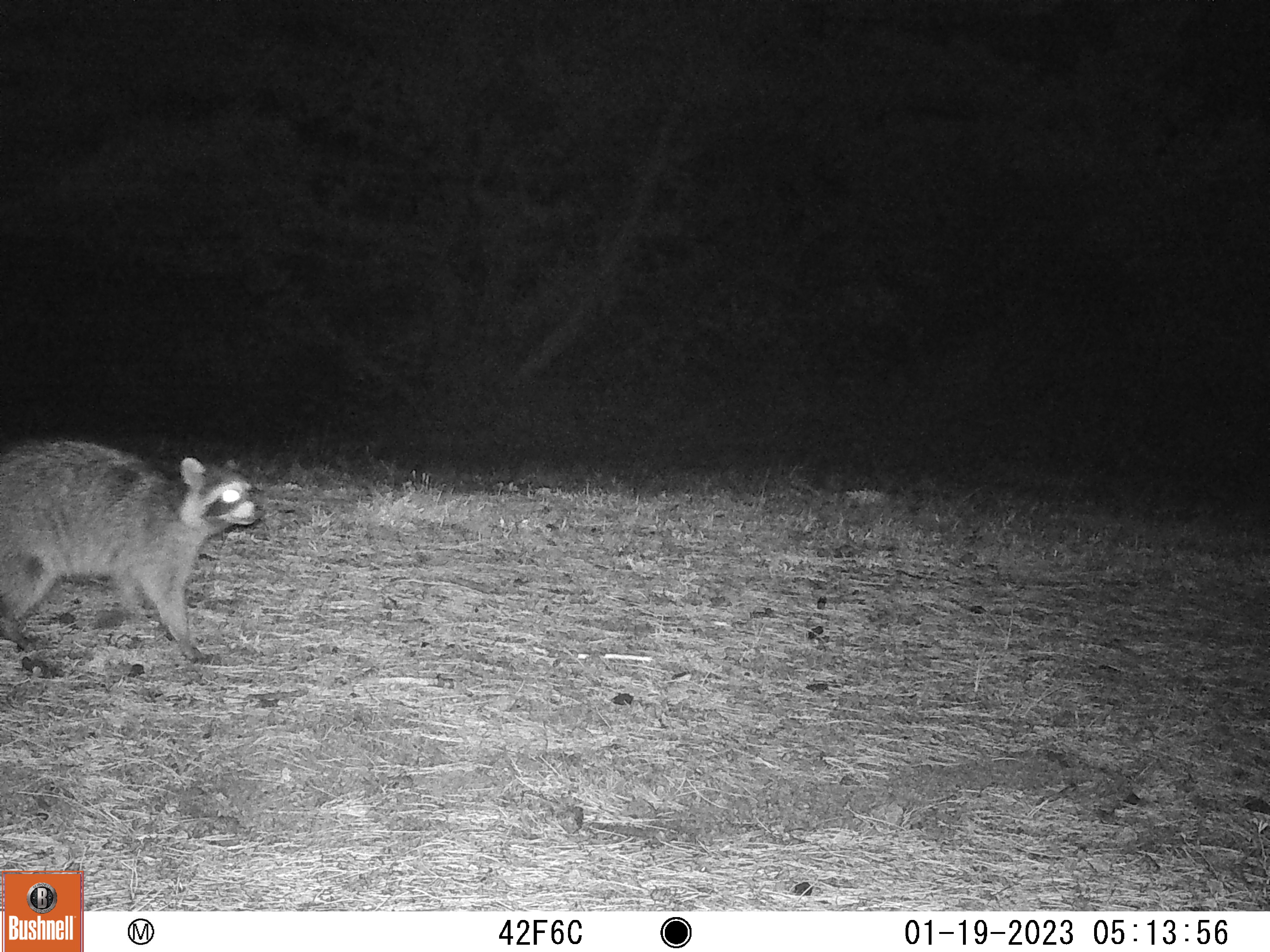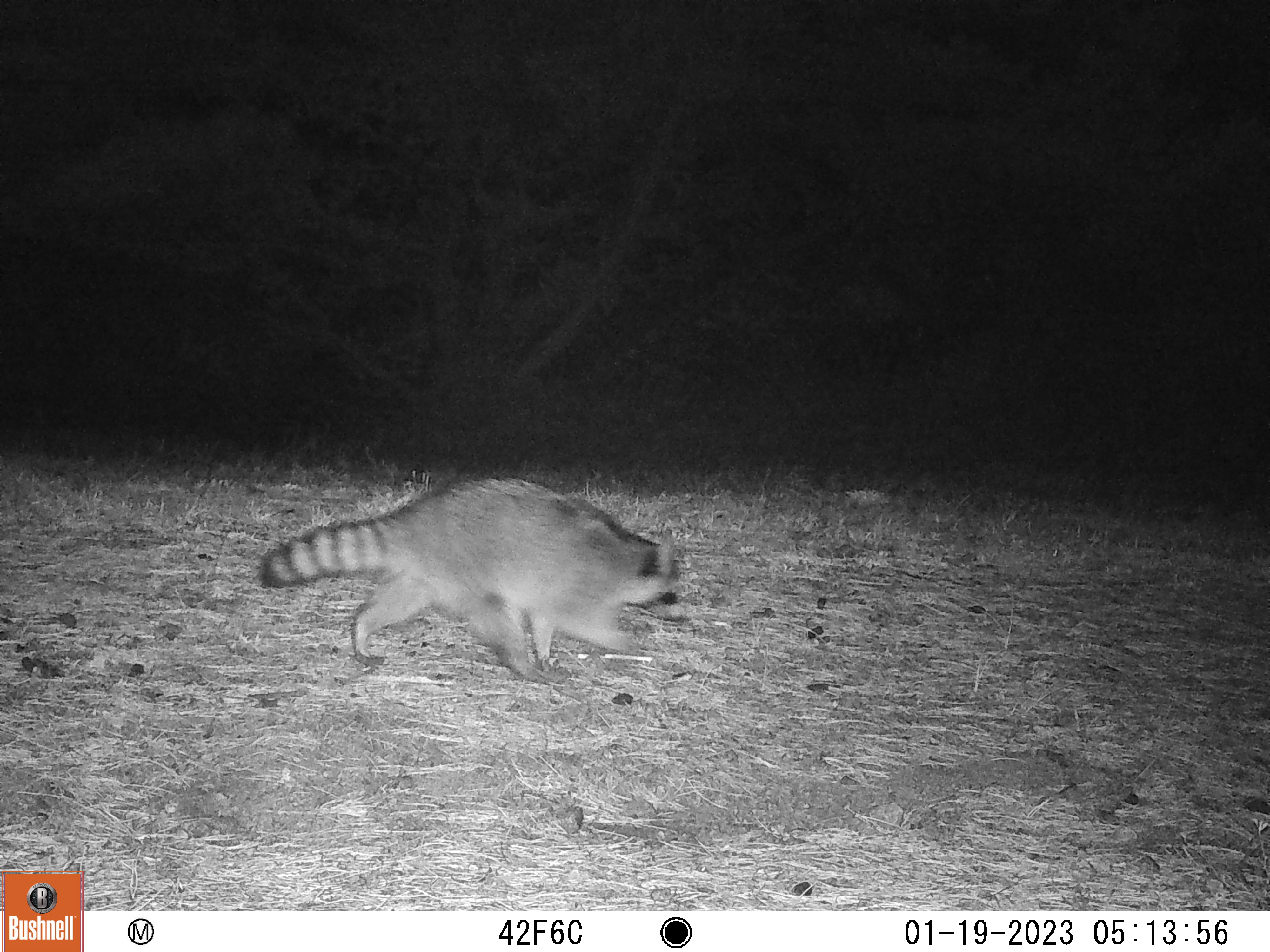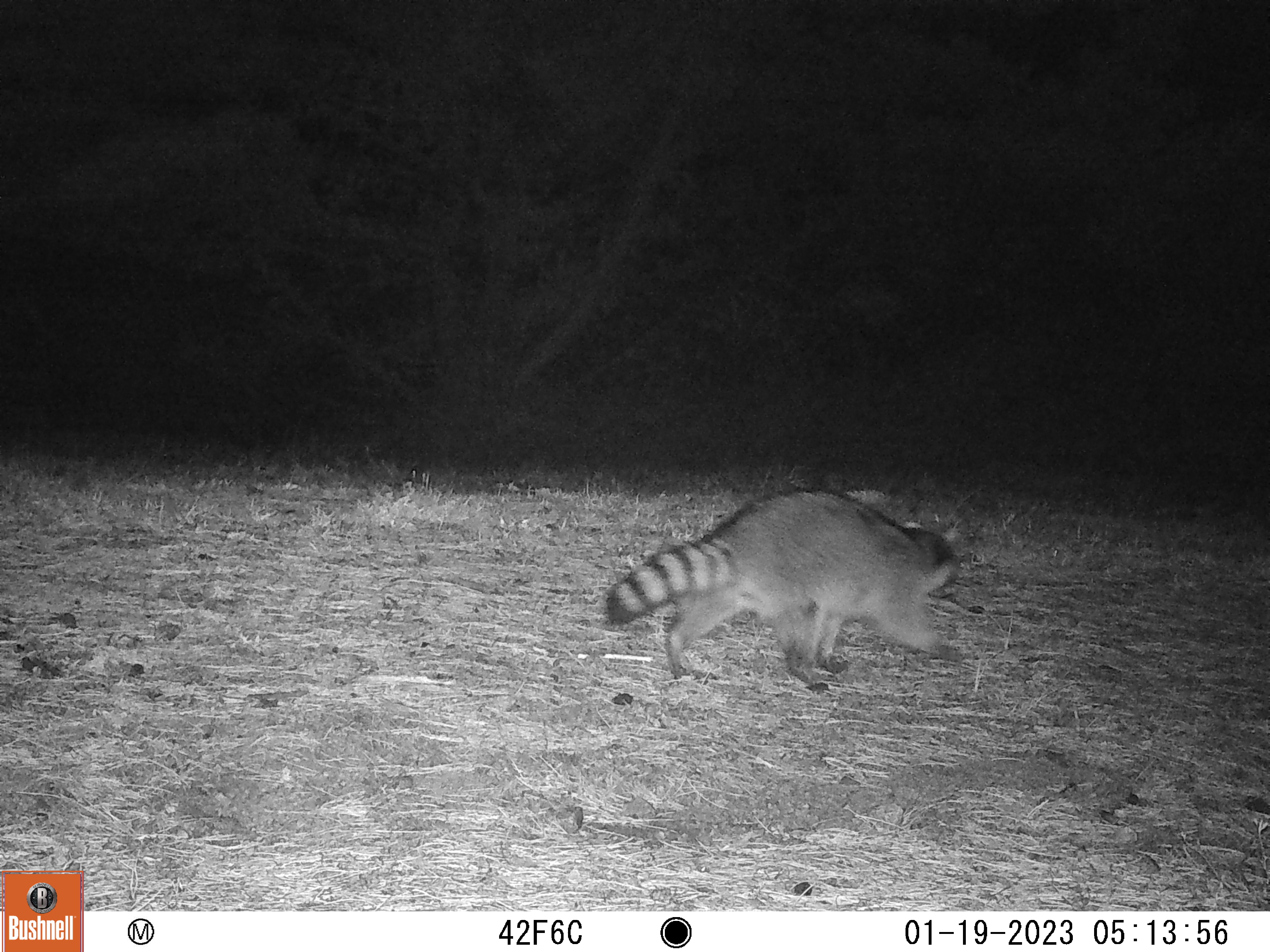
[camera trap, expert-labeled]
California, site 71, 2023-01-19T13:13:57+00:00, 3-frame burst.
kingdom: Animalia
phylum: Chordata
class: Mammalia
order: Carnivora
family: Procyonidae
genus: Procyon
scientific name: Procyon lotor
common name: raccoon